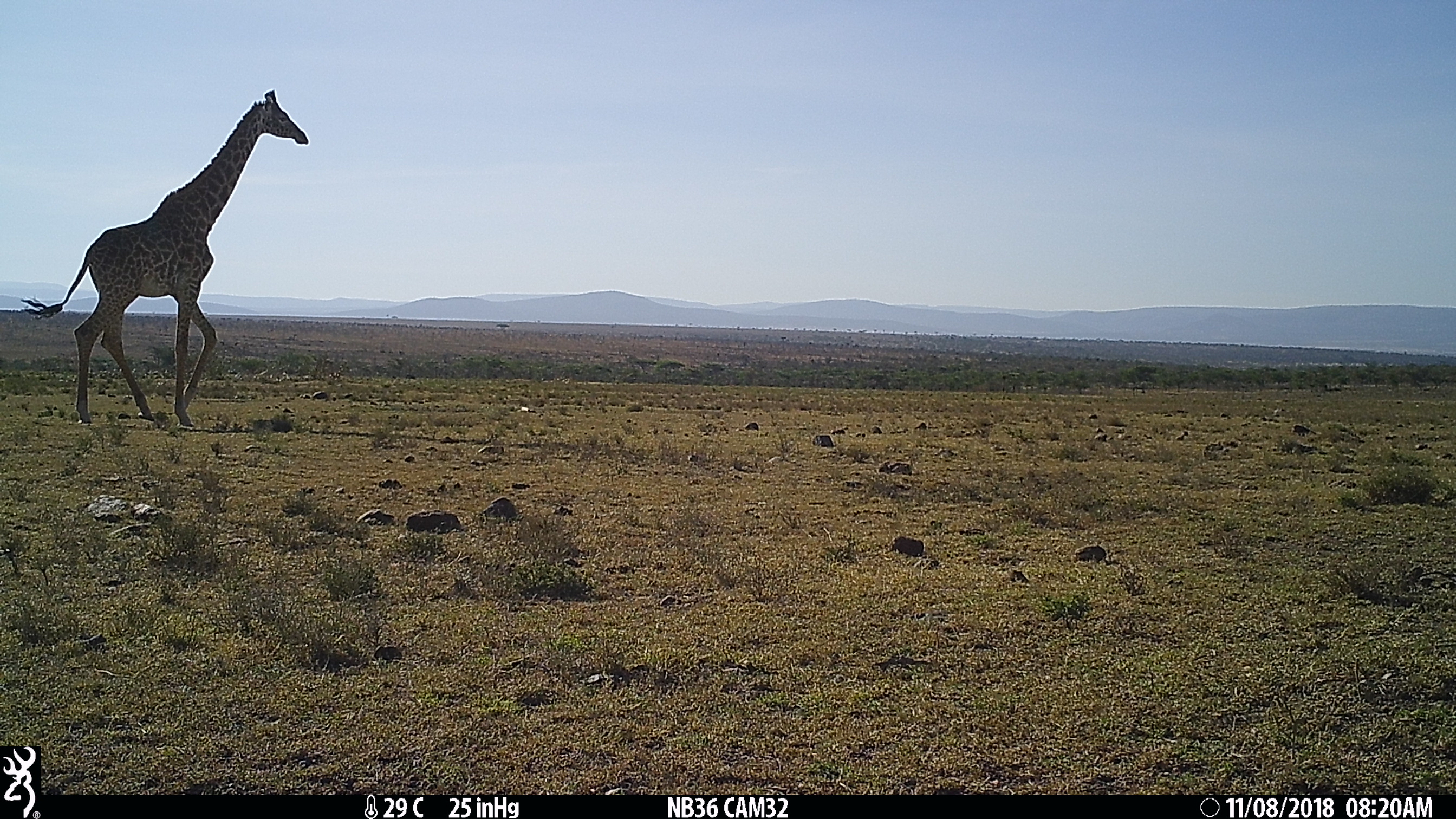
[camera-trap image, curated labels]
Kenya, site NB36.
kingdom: Animalia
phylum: Chordata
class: Mammalia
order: Artiodactyla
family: Giraffidae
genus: Giraffa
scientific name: Giraffa camelopardalis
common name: northern giraffe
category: giraffe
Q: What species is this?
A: Giraffe (northern giraffe) (Giraffa camelopardalis).